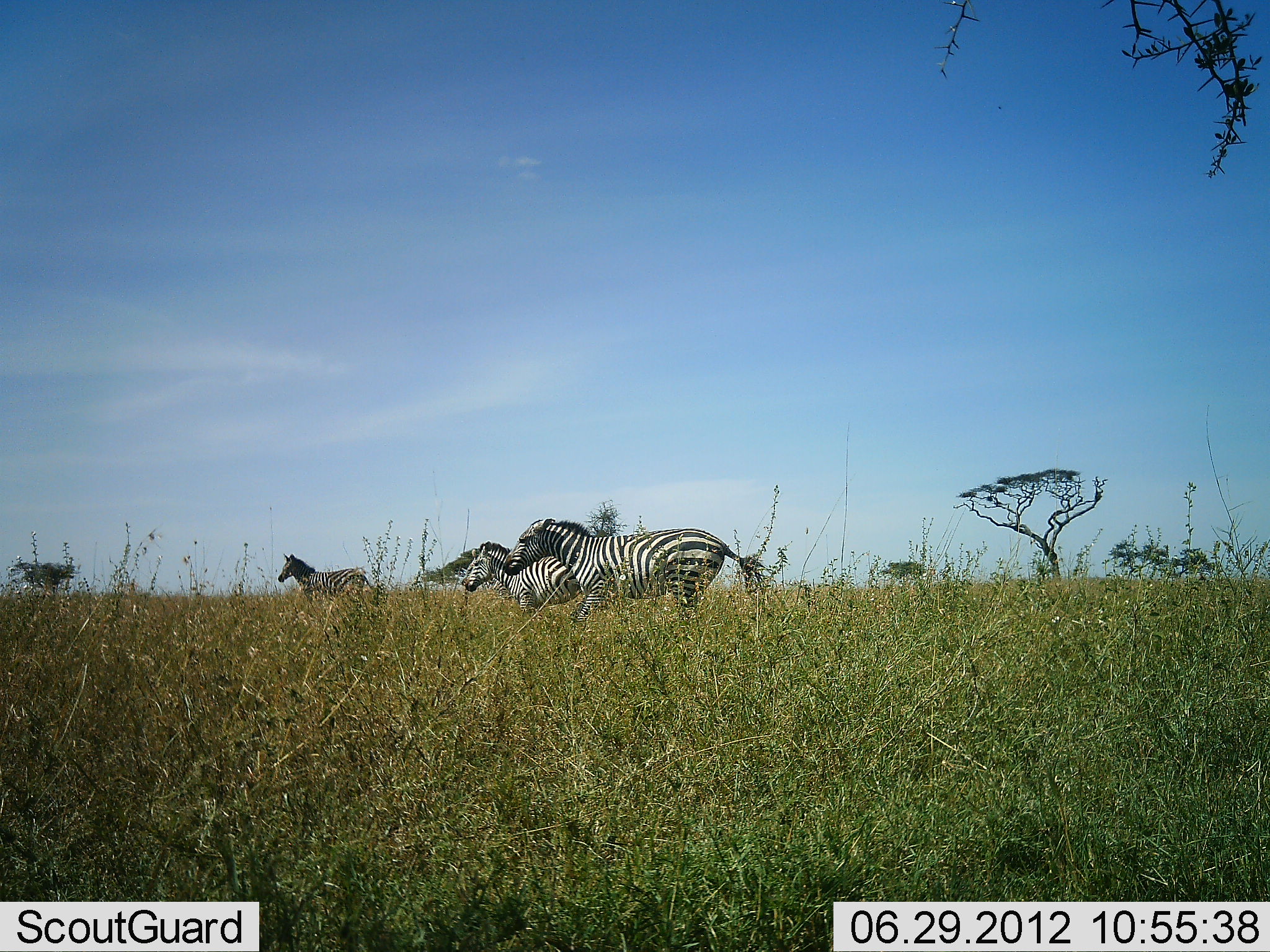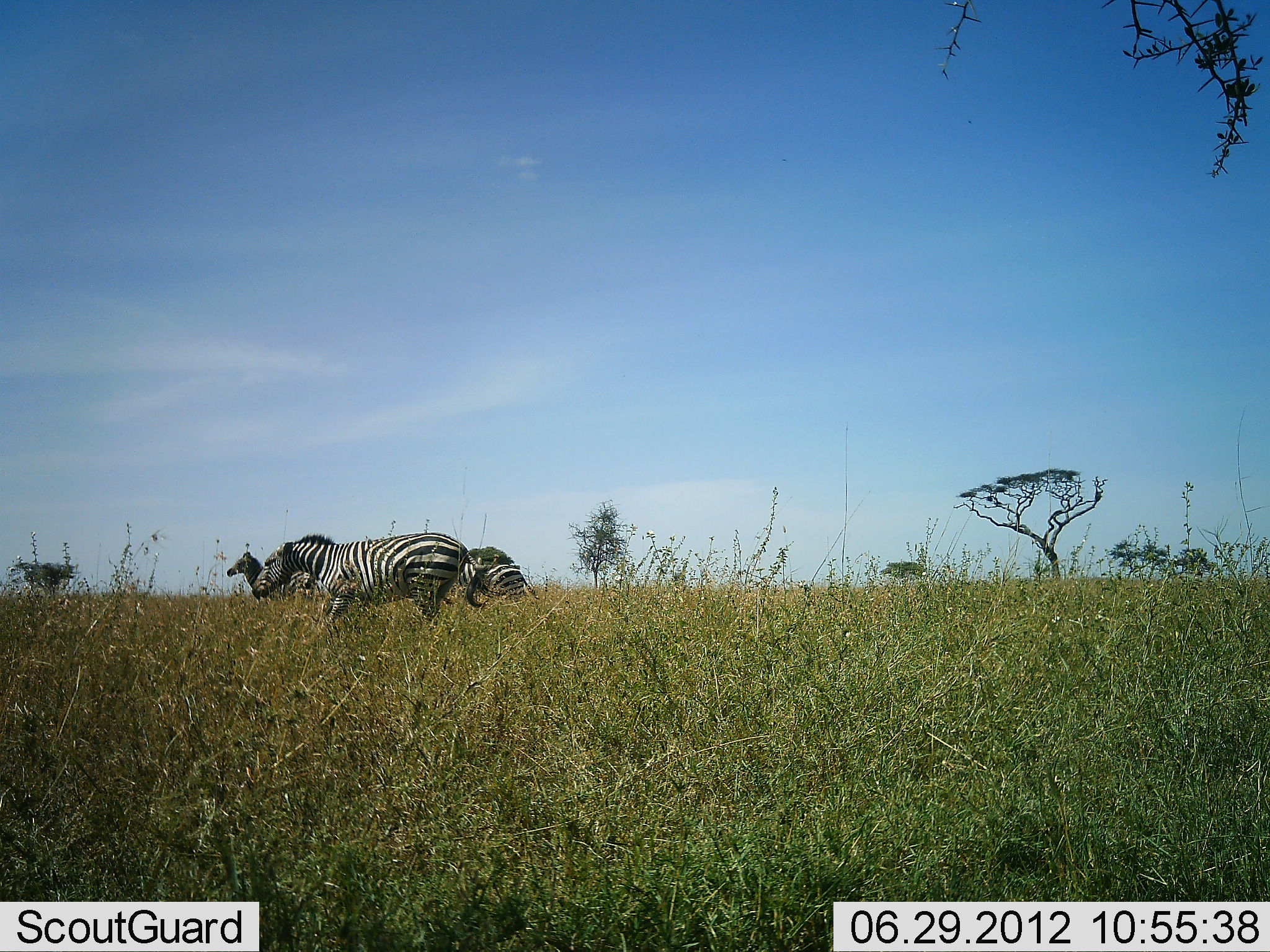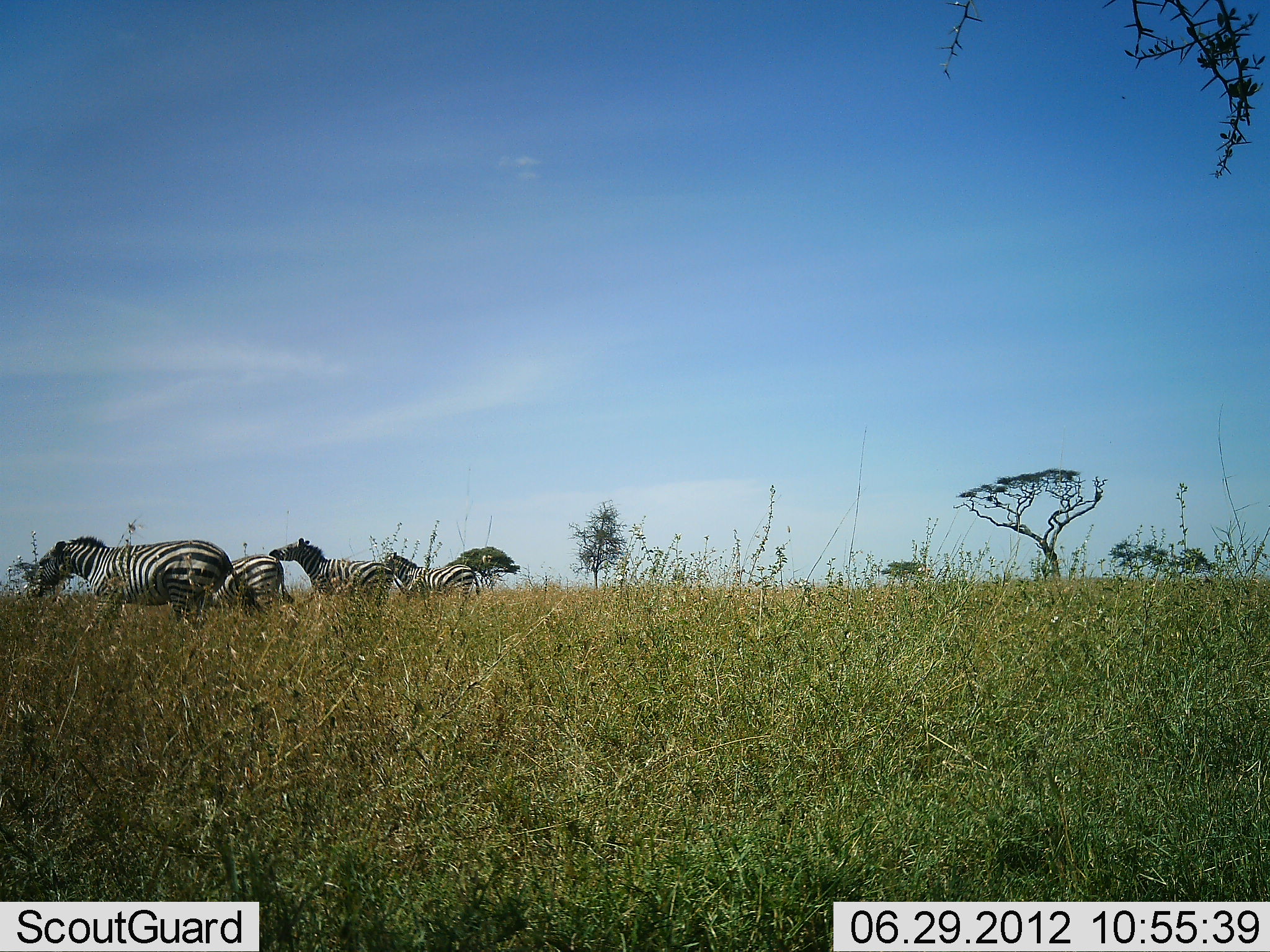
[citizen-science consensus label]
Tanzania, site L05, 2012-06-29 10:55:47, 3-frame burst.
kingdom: Animalia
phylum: Chordata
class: Mammalia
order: Perissodactyla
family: Equidae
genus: Equus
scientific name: Equus quagga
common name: plains zebra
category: zebra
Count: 4.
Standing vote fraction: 10%.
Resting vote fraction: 0%.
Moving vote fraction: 90%.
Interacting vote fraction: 0%.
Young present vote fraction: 0%.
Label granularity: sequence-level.